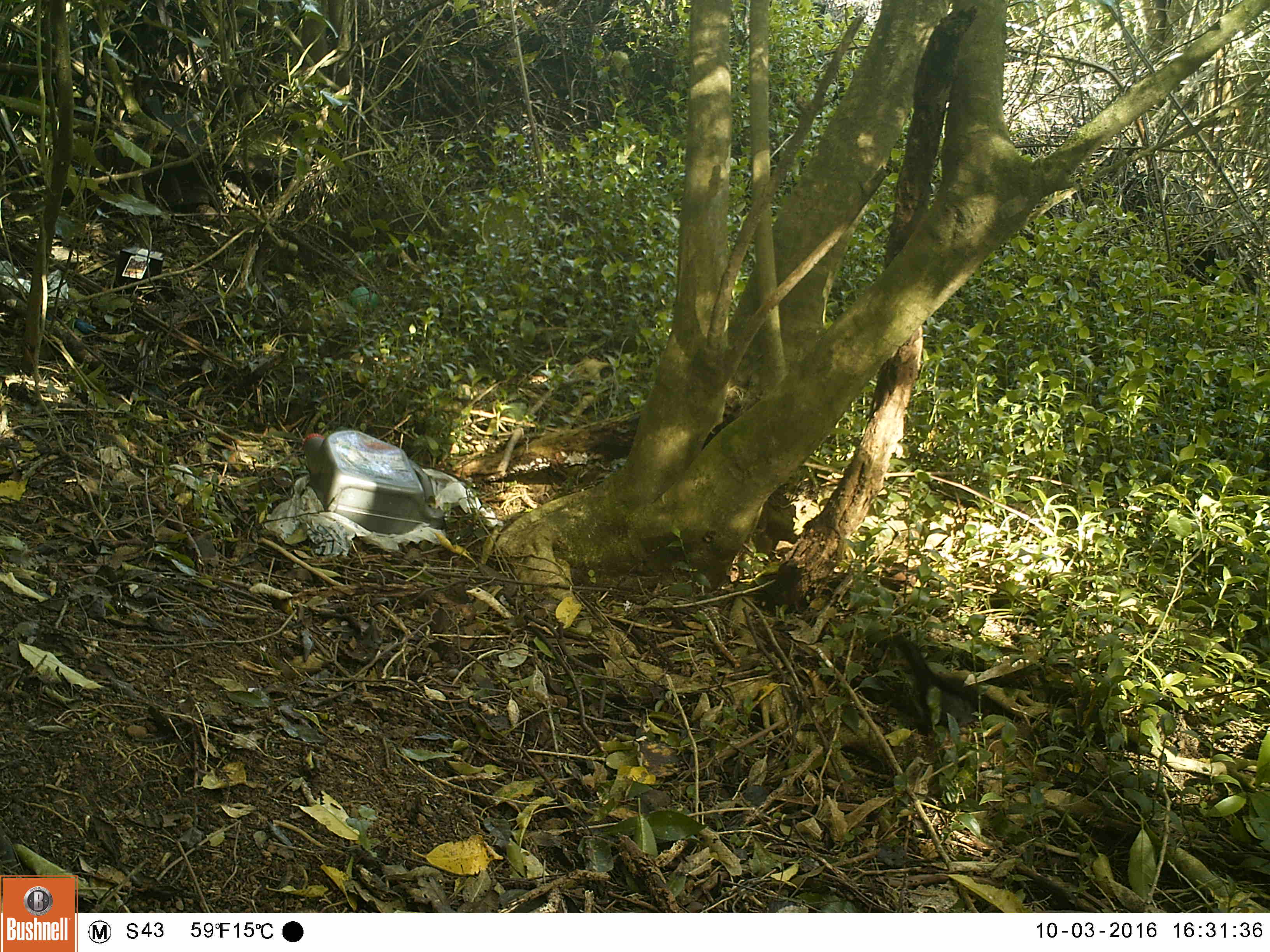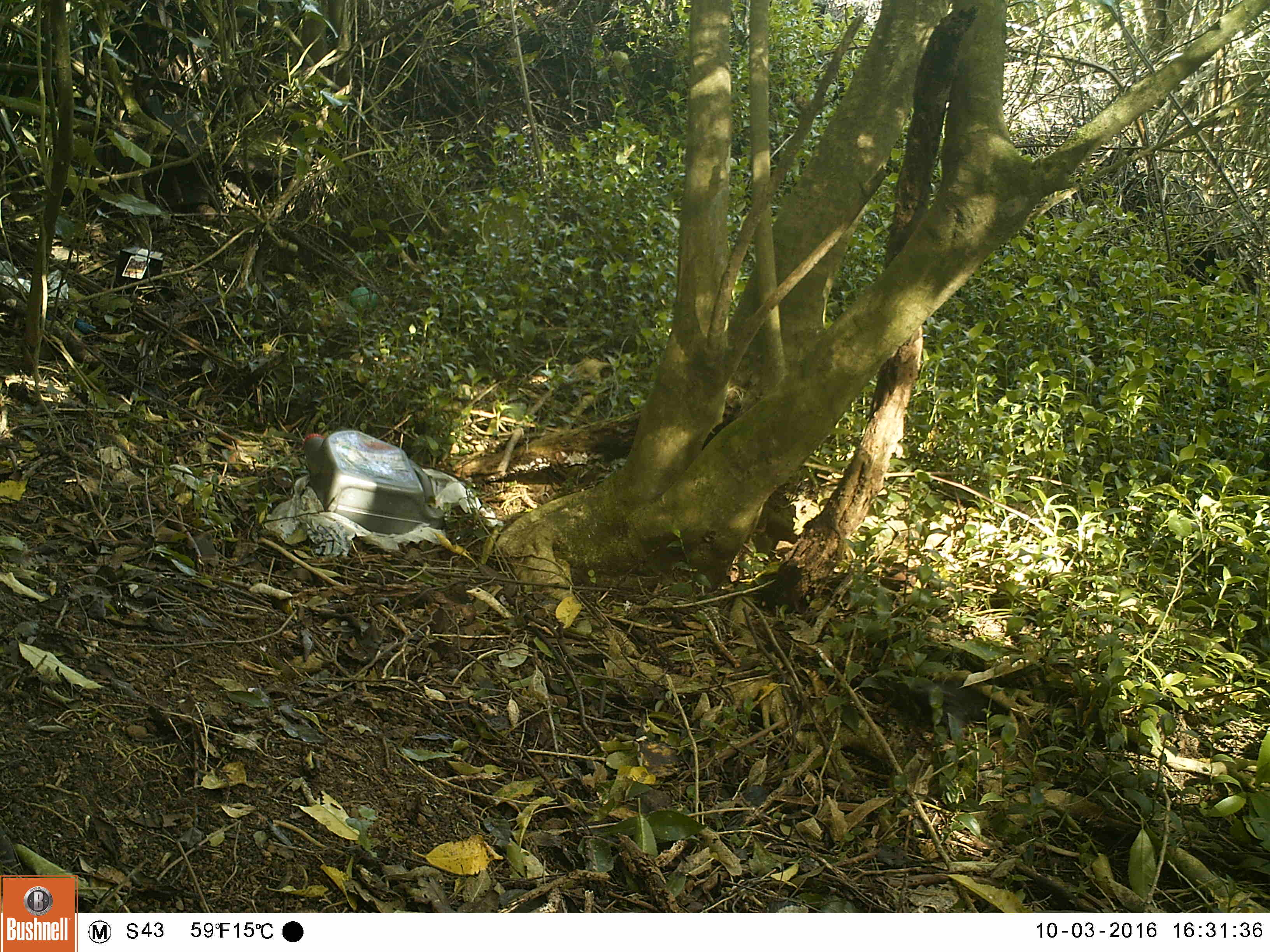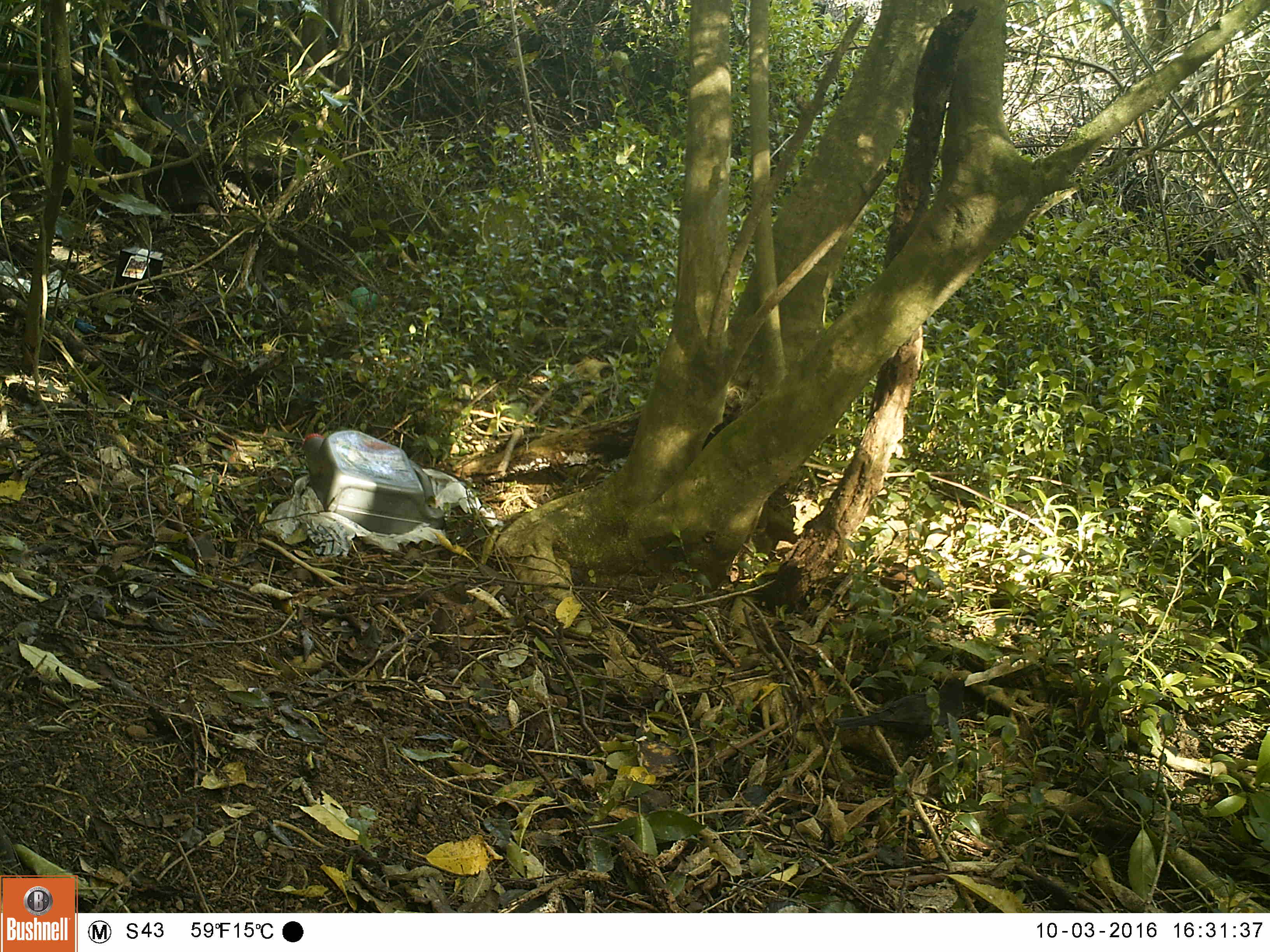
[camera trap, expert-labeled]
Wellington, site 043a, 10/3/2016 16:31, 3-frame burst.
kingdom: Animalia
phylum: Chordata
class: Aves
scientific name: Aves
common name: bird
Bird (Aves).